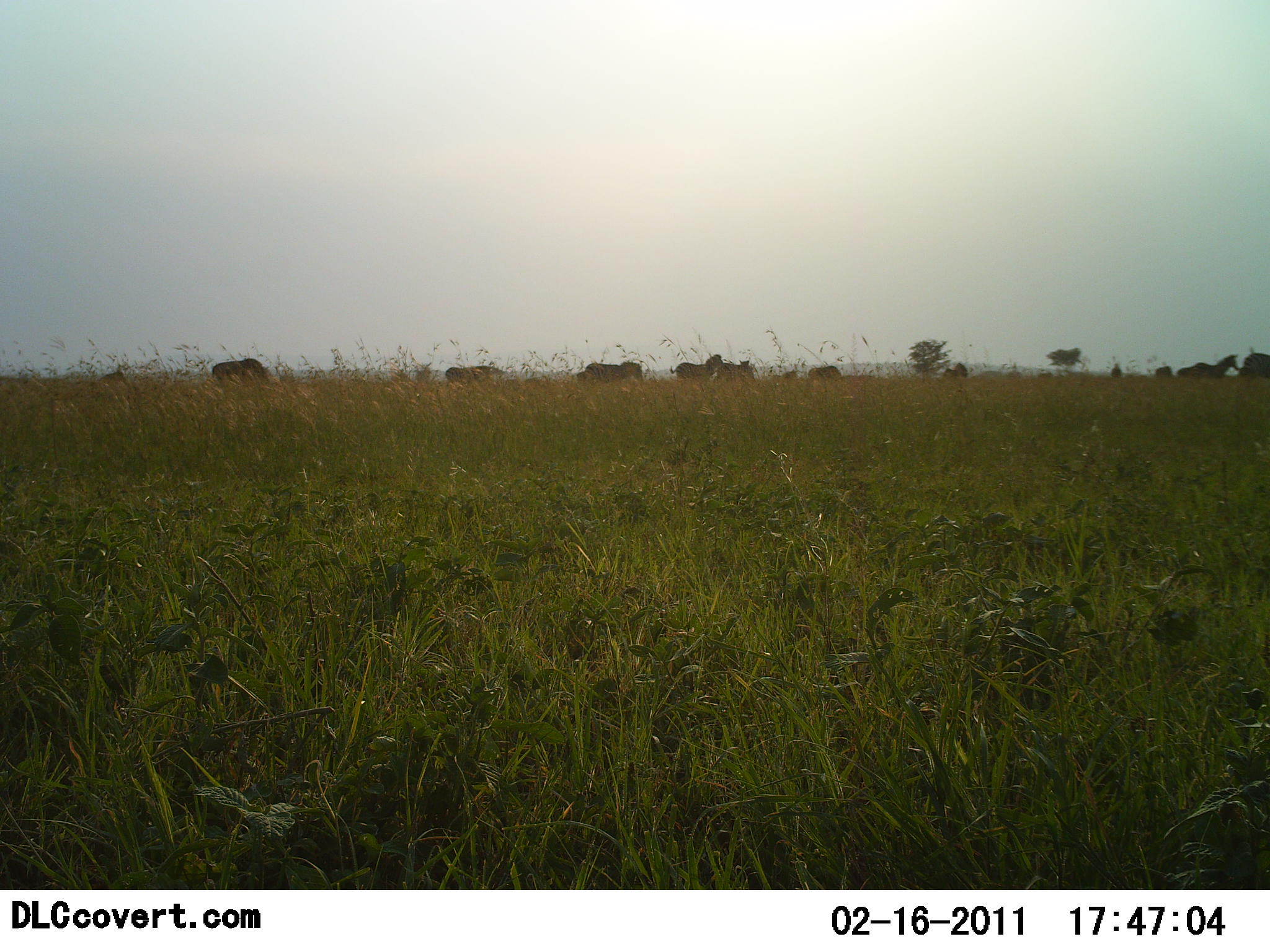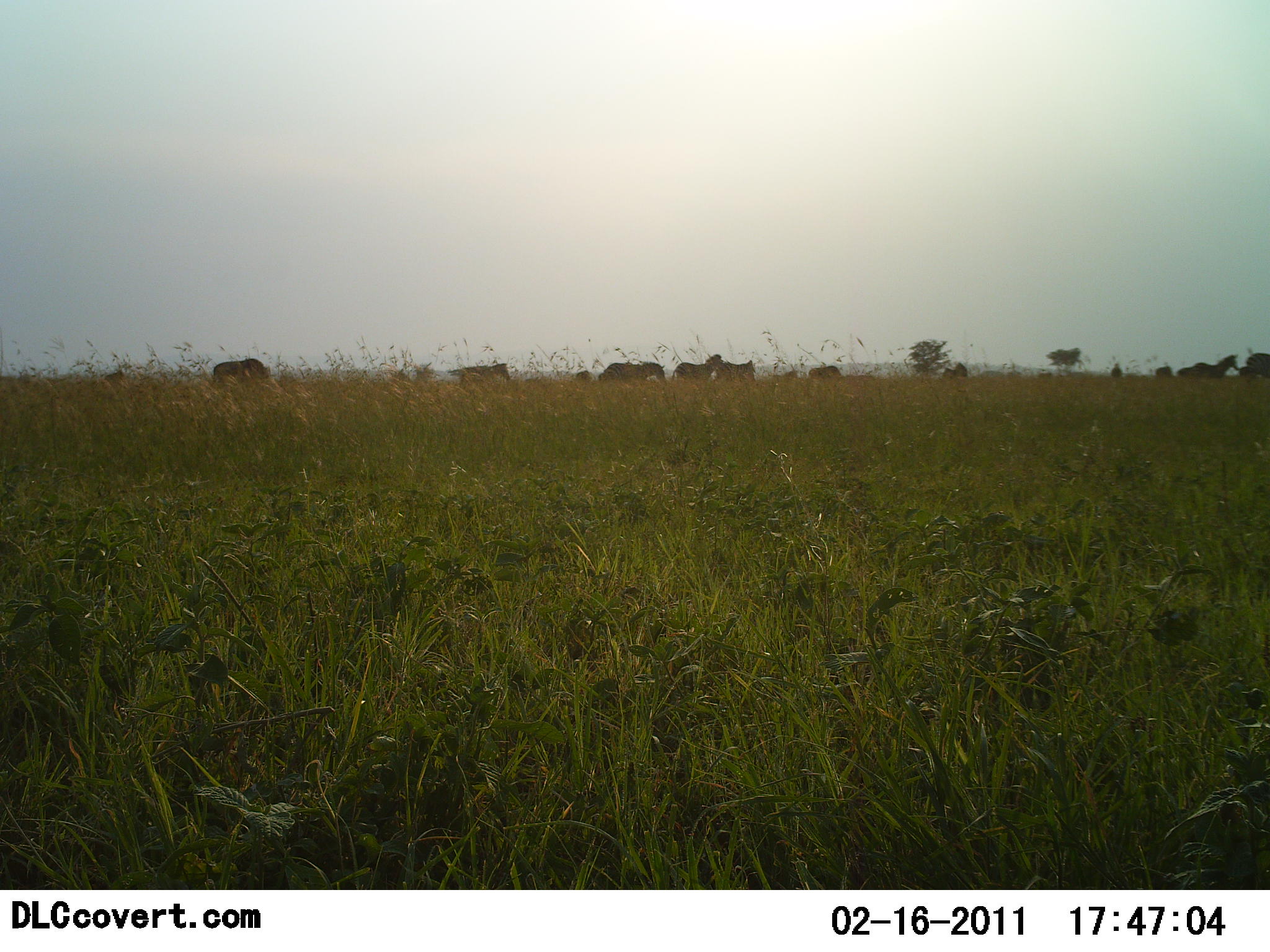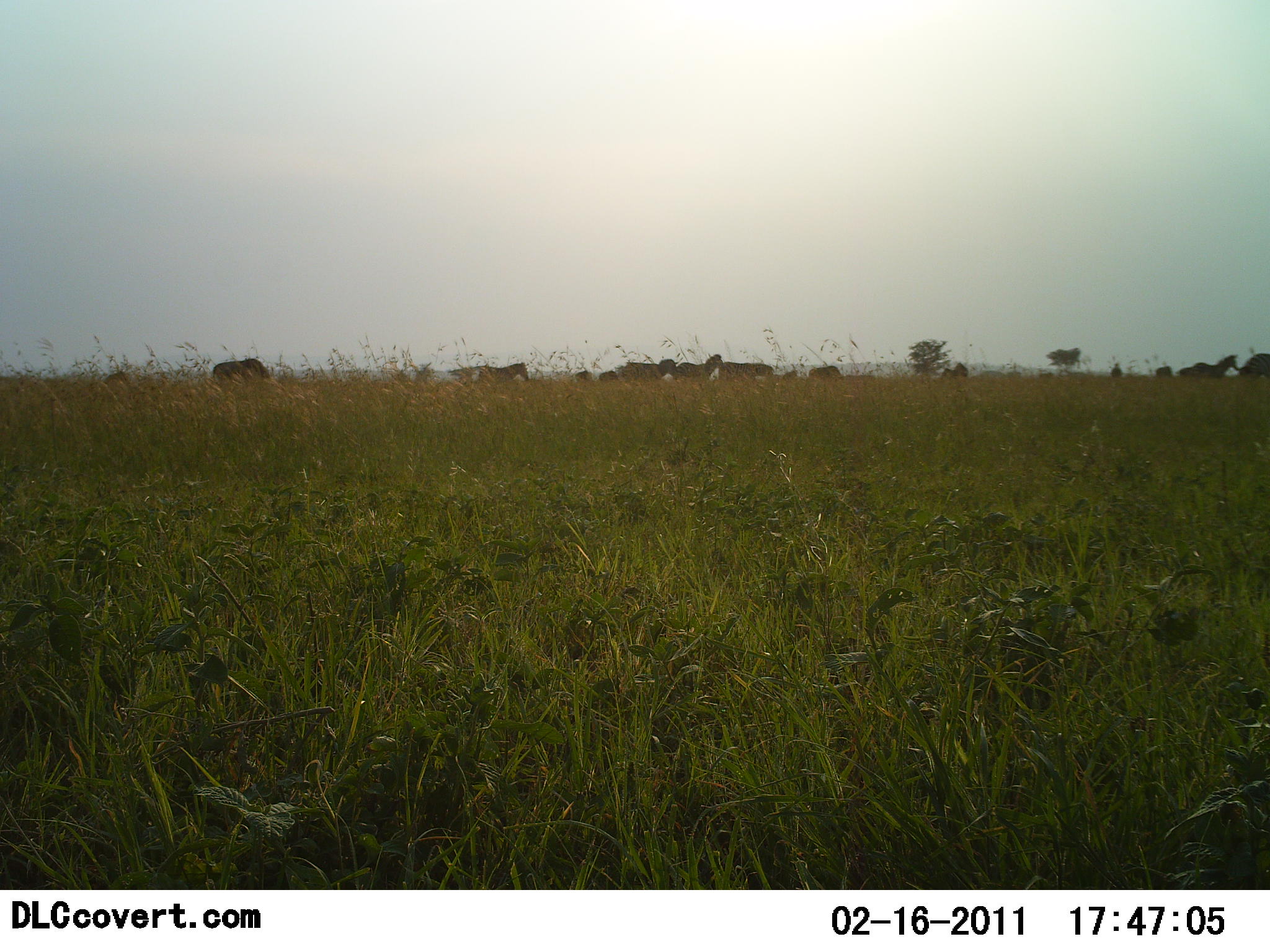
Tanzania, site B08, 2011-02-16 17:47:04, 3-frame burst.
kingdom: Animalia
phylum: Chordata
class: Mammalia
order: Perissodactyla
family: Equidae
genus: Equus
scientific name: Equus quagga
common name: plains zebra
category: zebra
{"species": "zebra (plains zebra) (Equus quagga)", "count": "11-50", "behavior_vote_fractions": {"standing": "33%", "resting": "0%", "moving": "83%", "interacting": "8%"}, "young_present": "0%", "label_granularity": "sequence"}